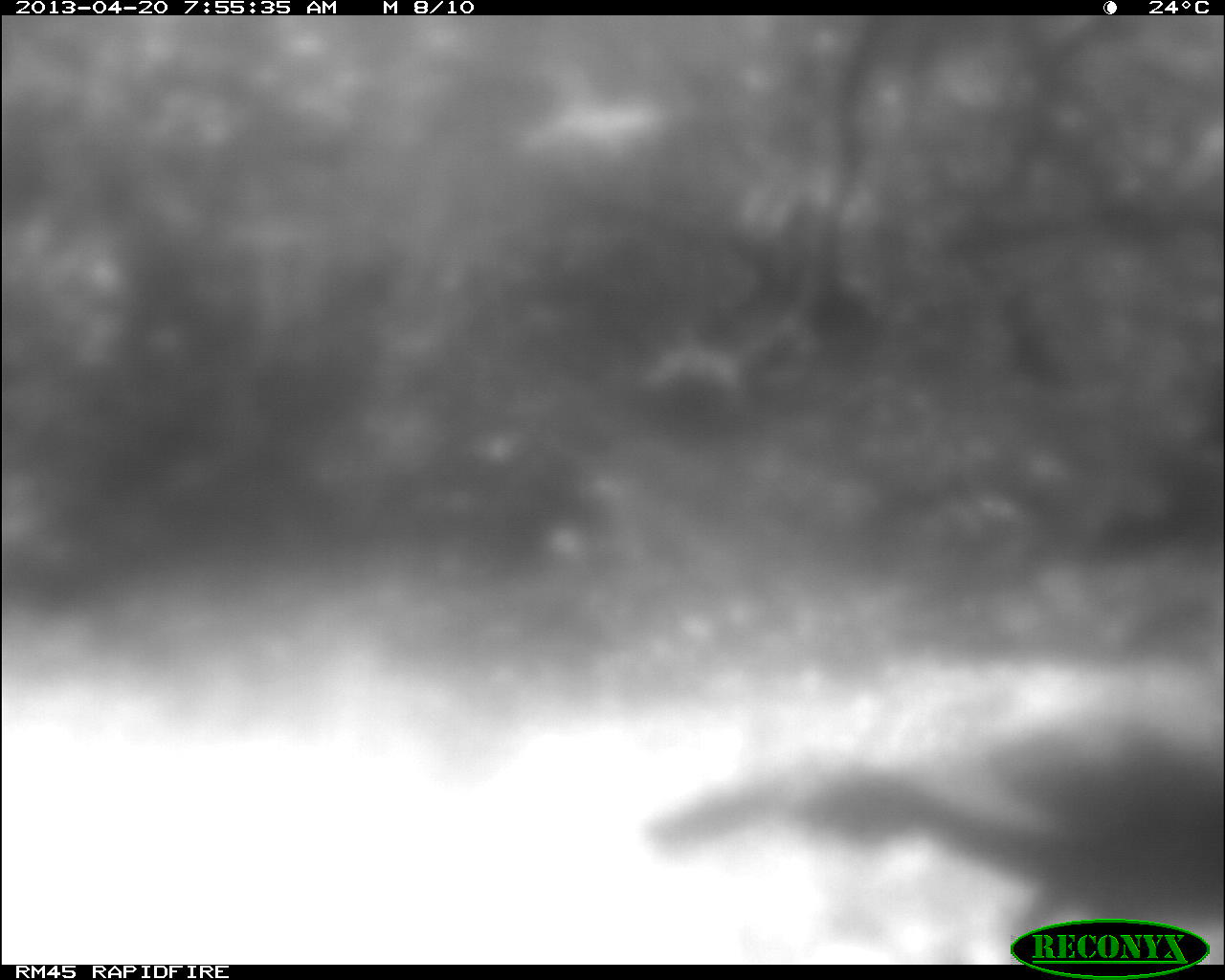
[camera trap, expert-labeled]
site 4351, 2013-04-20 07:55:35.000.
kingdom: Animalia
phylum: Chordata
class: Aves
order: Galliformes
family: Phasianidae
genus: Meleagris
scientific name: Meleagris ocellata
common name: ocellated turkey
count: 1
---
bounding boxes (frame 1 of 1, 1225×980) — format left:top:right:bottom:
meleagris ocellata: 642:653:1225:960